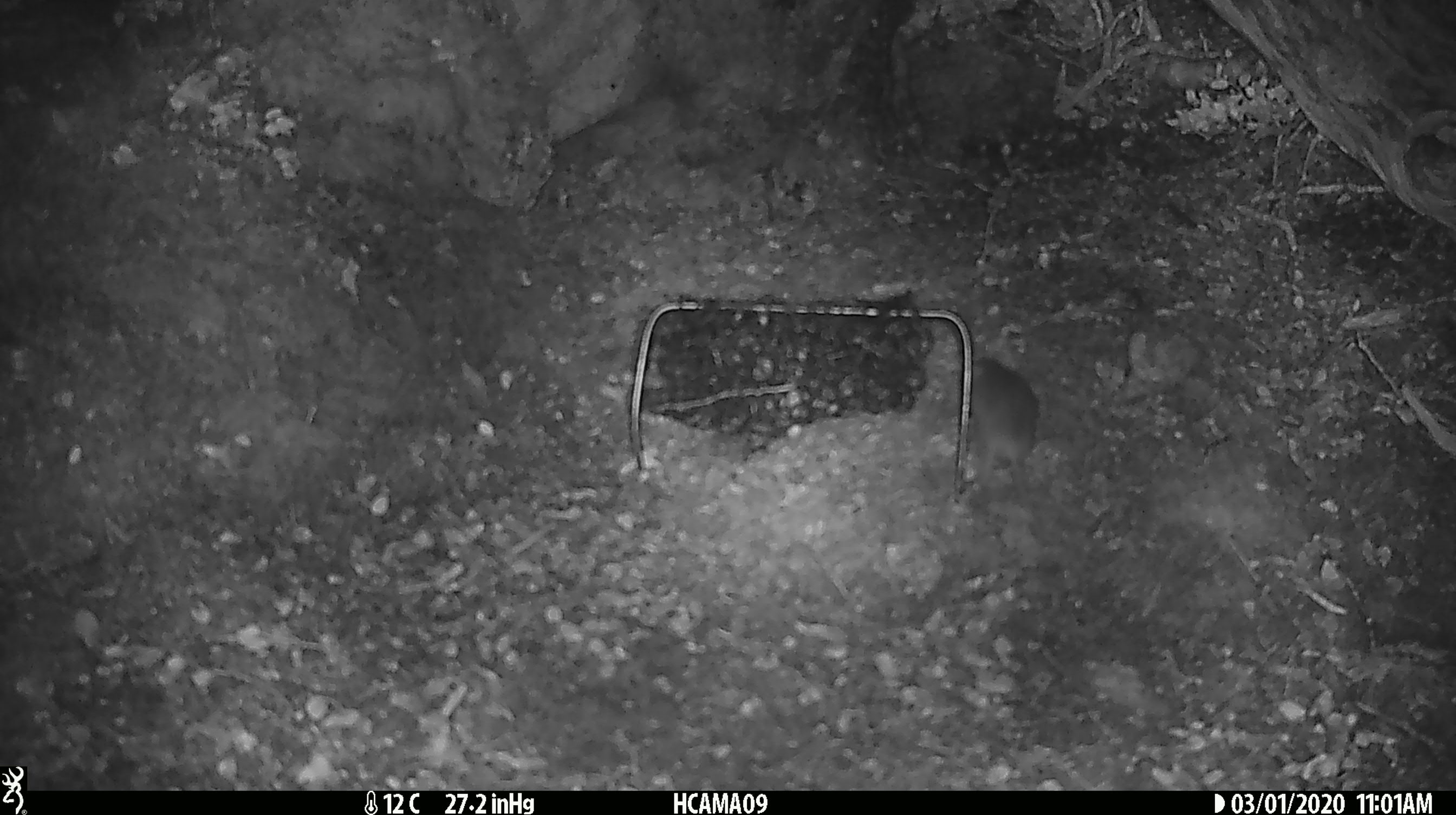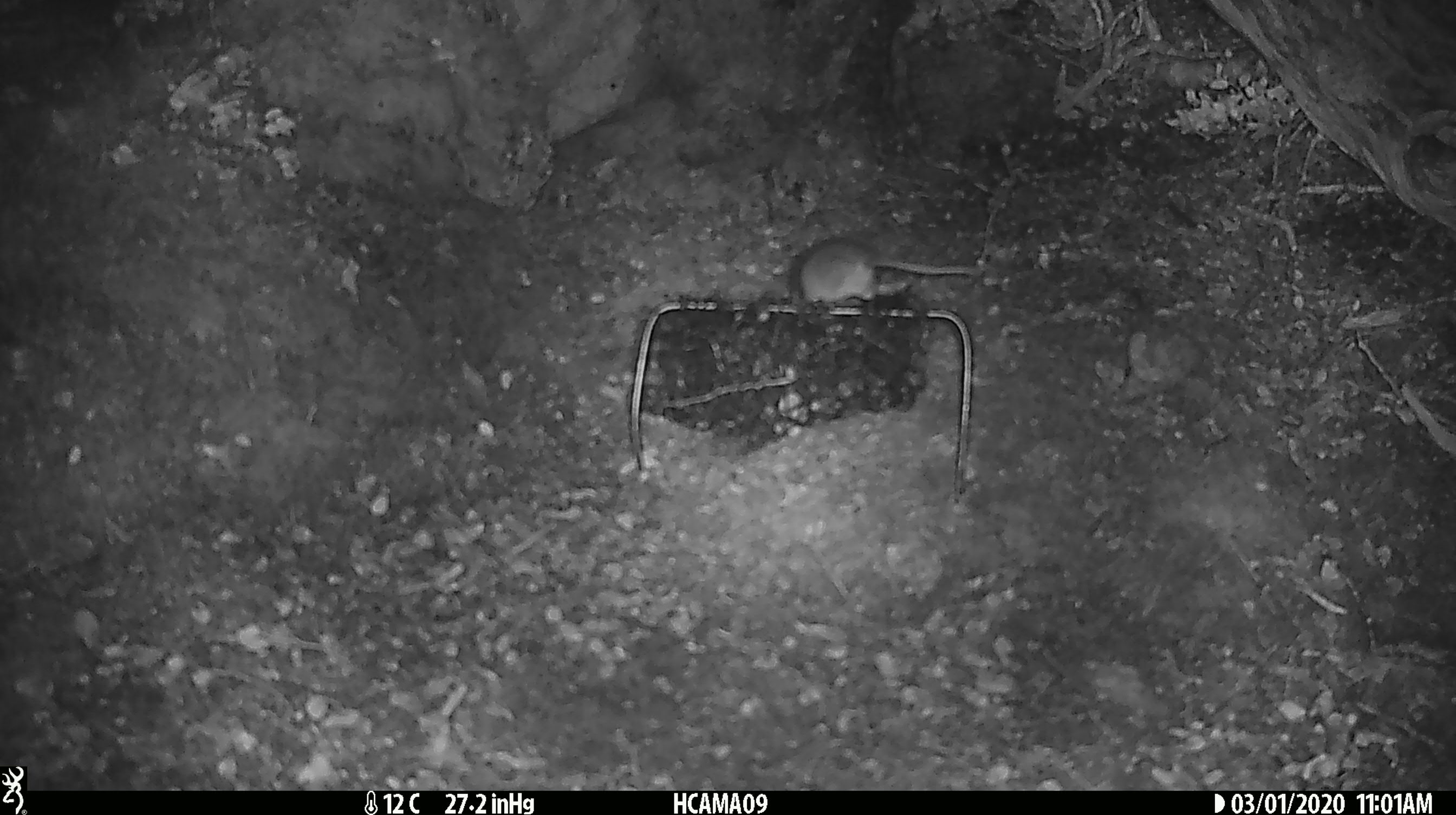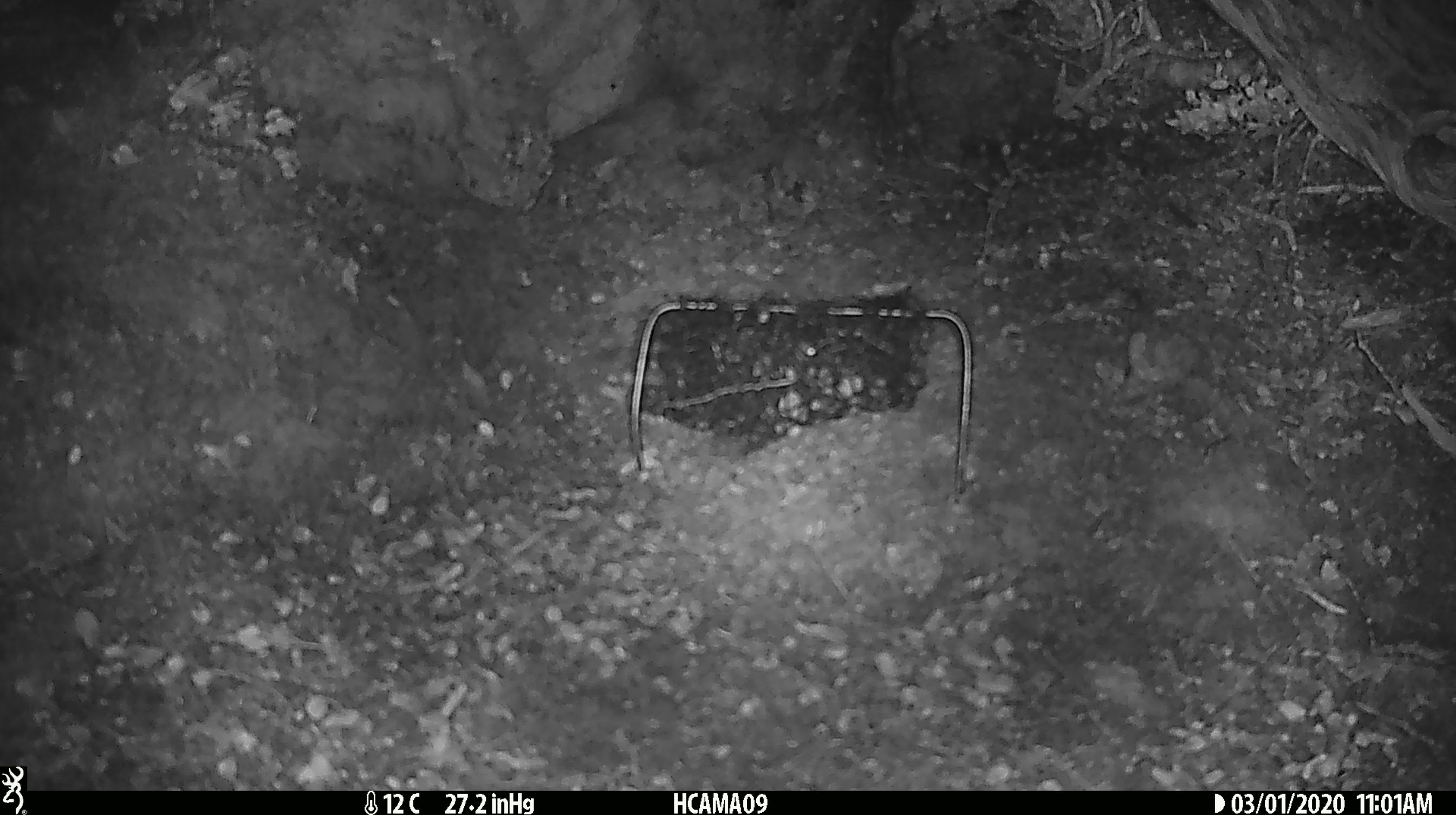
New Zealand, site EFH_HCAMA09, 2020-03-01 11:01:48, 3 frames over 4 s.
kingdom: Animalia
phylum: Chordata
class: Mammalia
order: Rodentia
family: Muridae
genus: Mus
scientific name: Mus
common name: mouse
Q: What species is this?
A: Mouse (Mus).